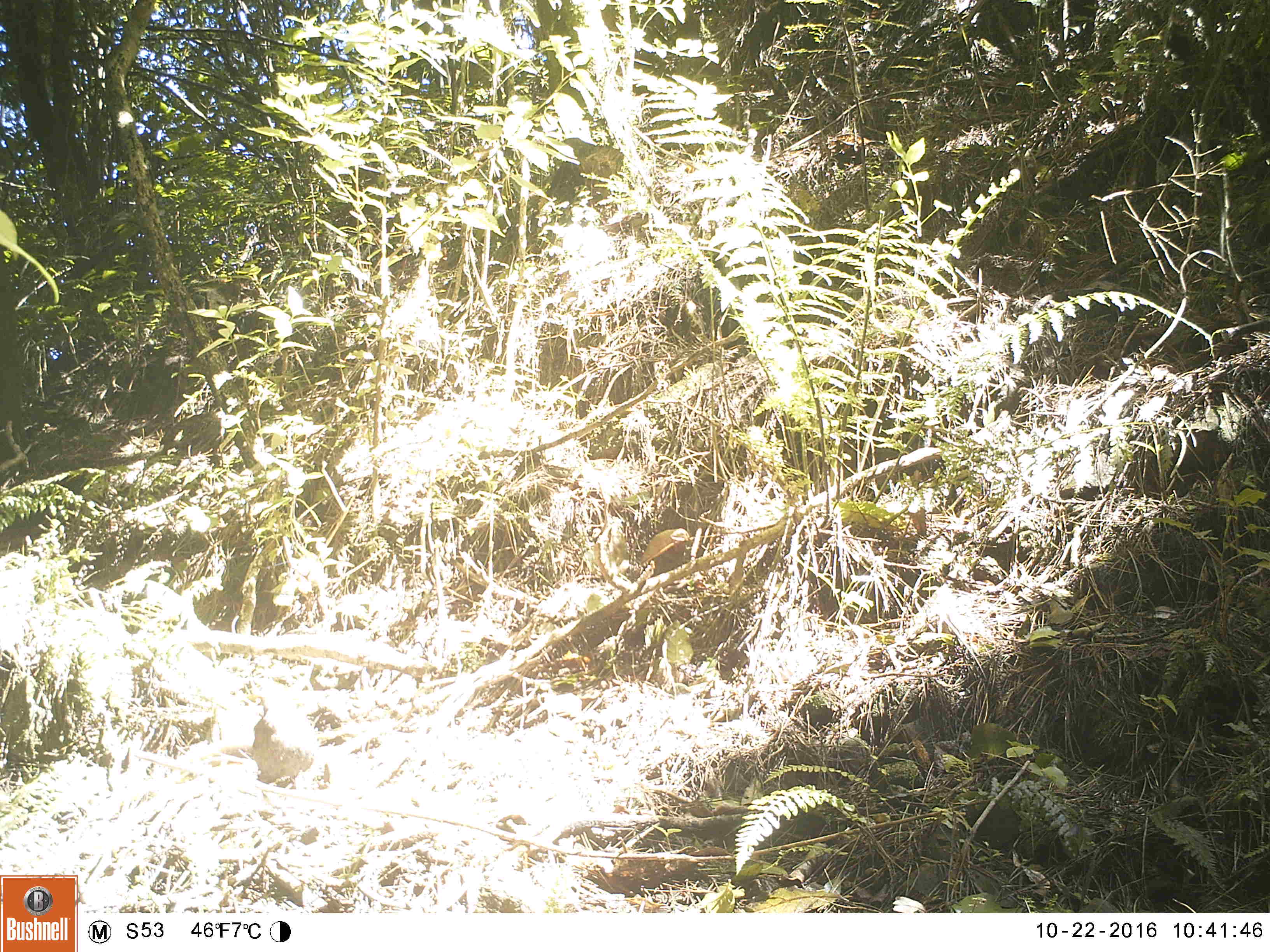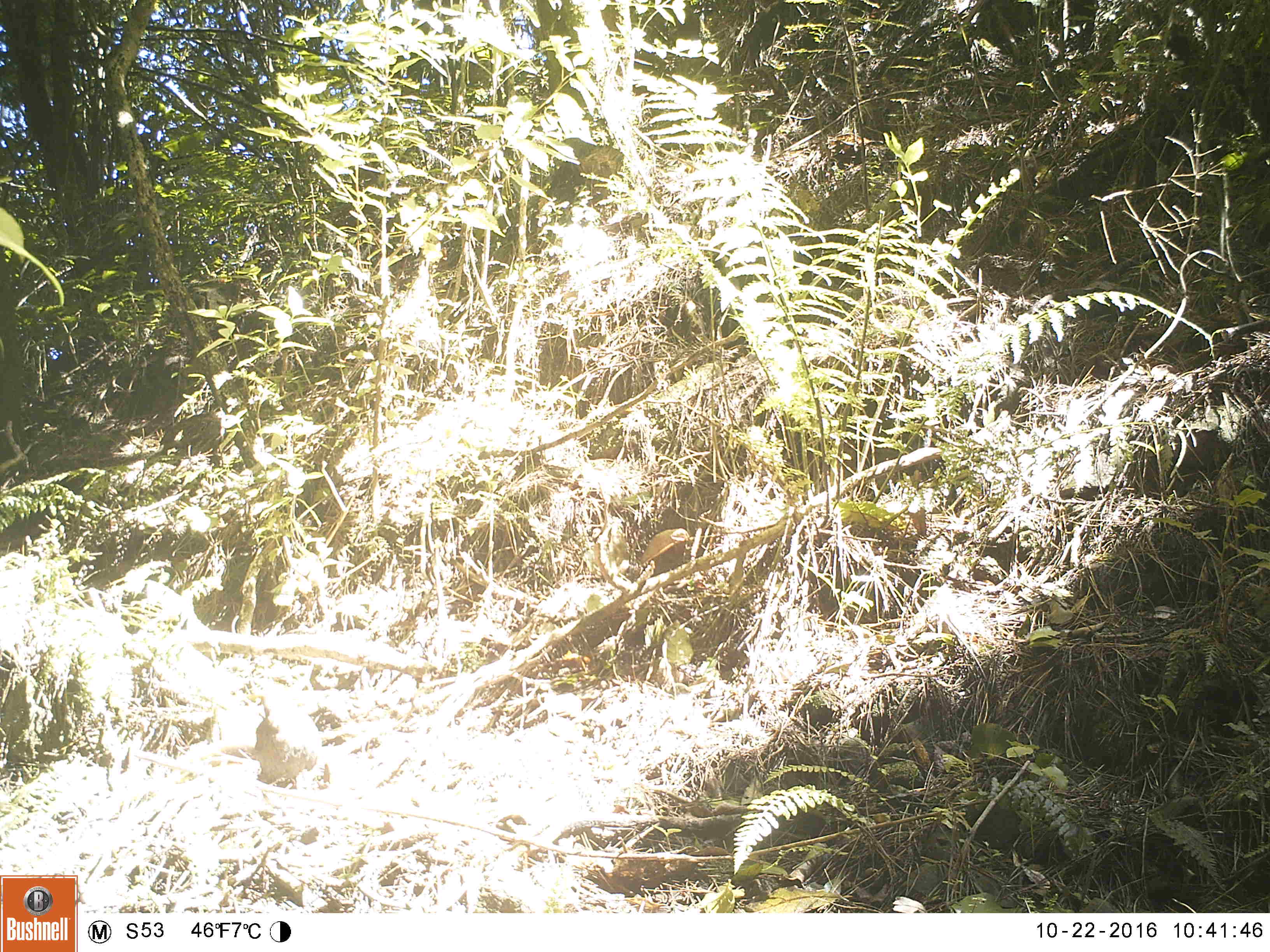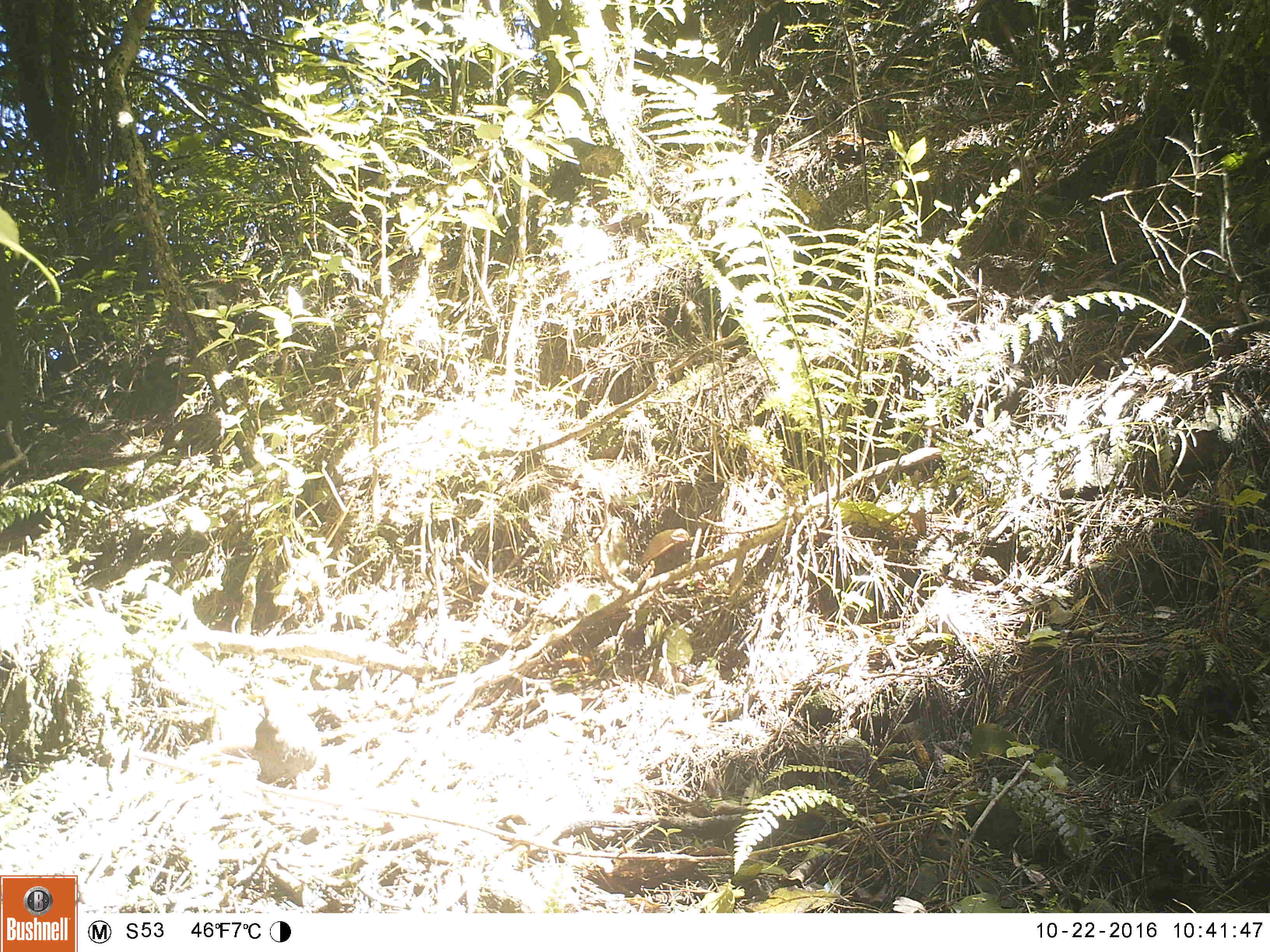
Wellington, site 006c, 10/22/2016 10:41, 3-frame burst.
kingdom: Animalia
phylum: Chordata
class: Aves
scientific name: Aves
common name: bird